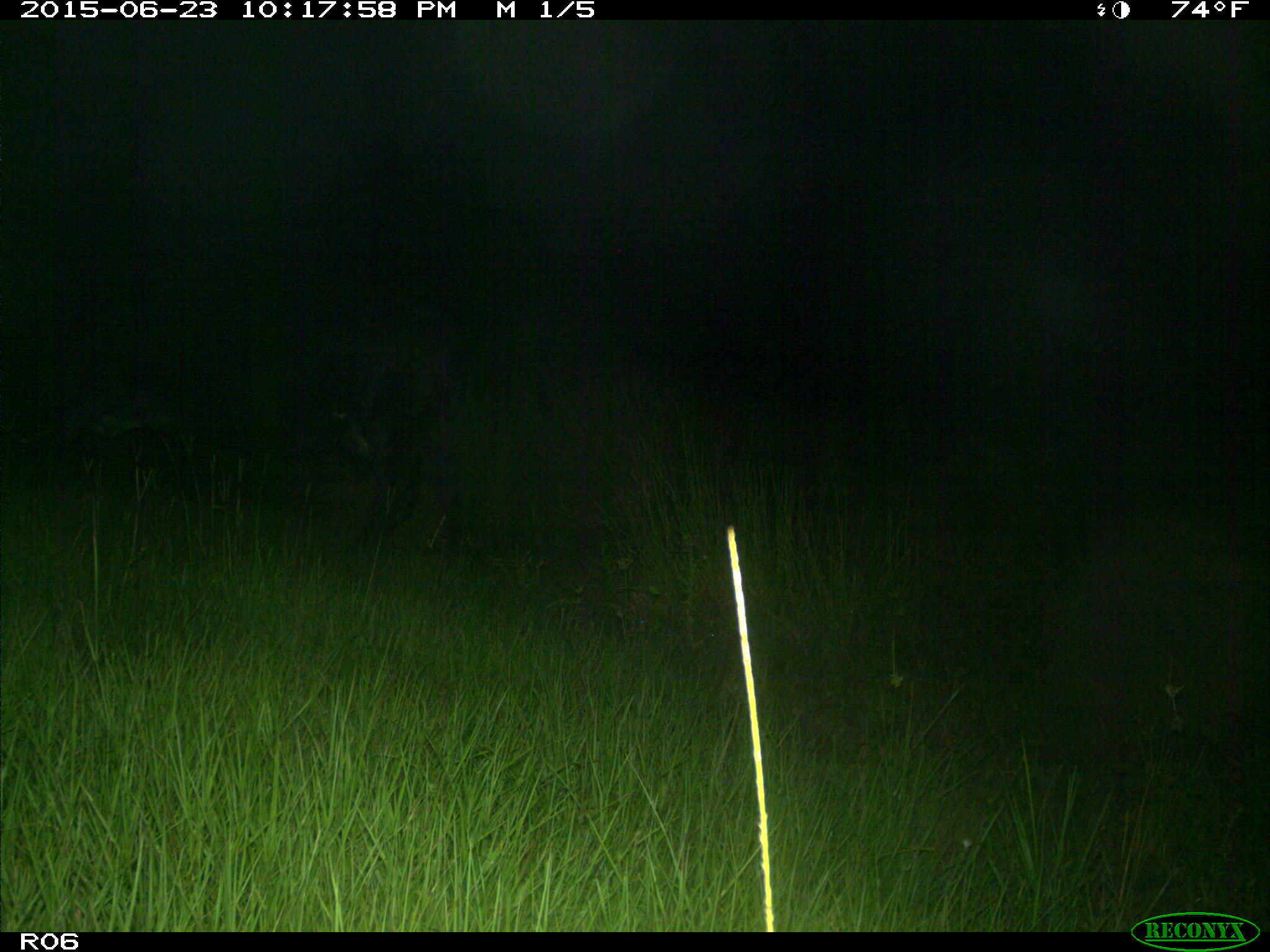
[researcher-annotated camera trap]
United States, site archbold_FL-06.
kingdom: Animalia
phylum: Chordata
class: Mammalia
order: Artiodactyla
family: Bovidae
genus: Bos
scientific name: Bos taurus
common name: domestic cow